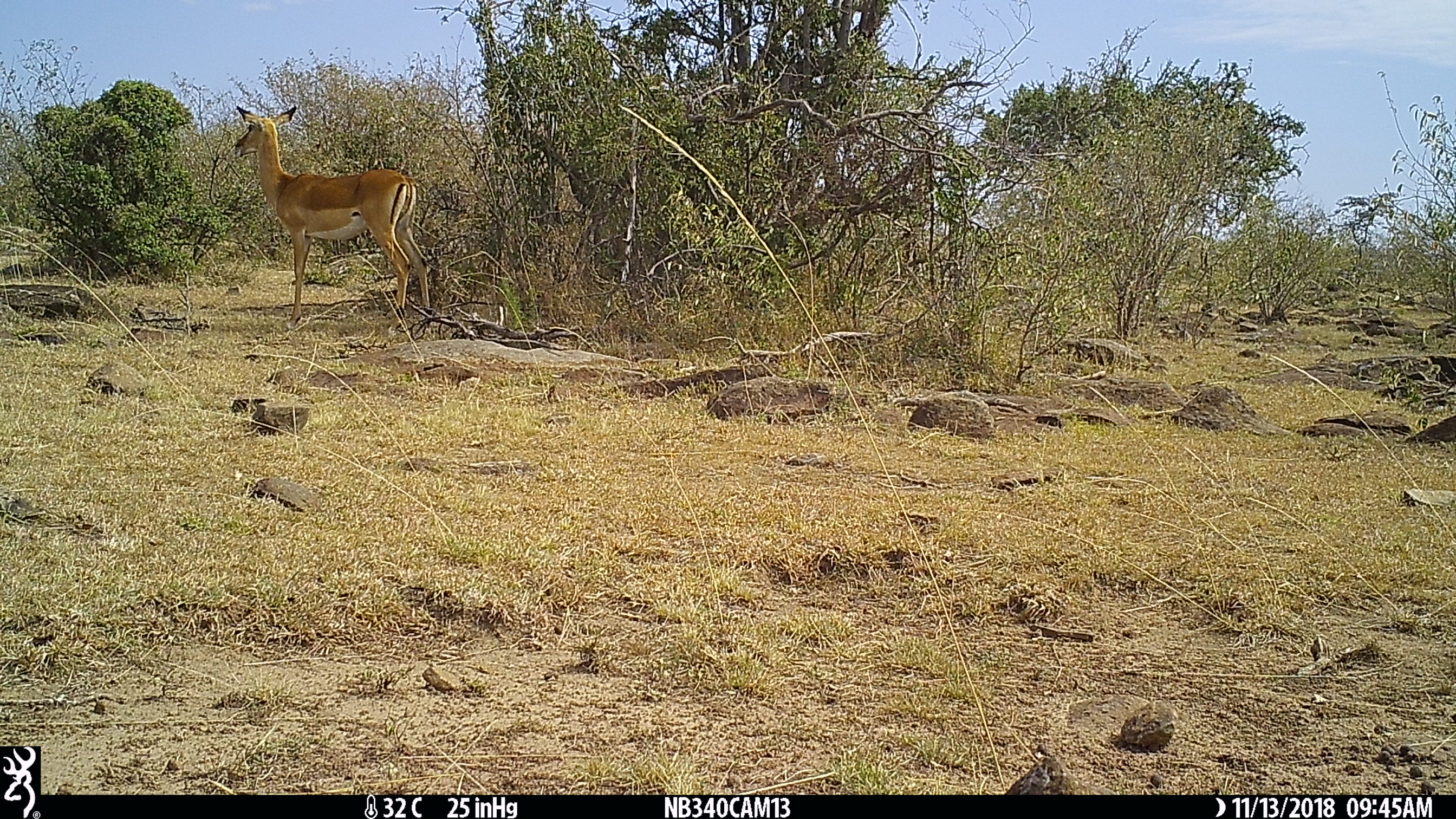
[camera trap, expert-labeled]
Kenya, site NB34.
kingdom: Animalia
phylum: Chordata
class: Mammalia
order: Artiodactyla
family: Bovidae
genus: Aepyceros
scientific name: Aepyceros melampus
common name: impala